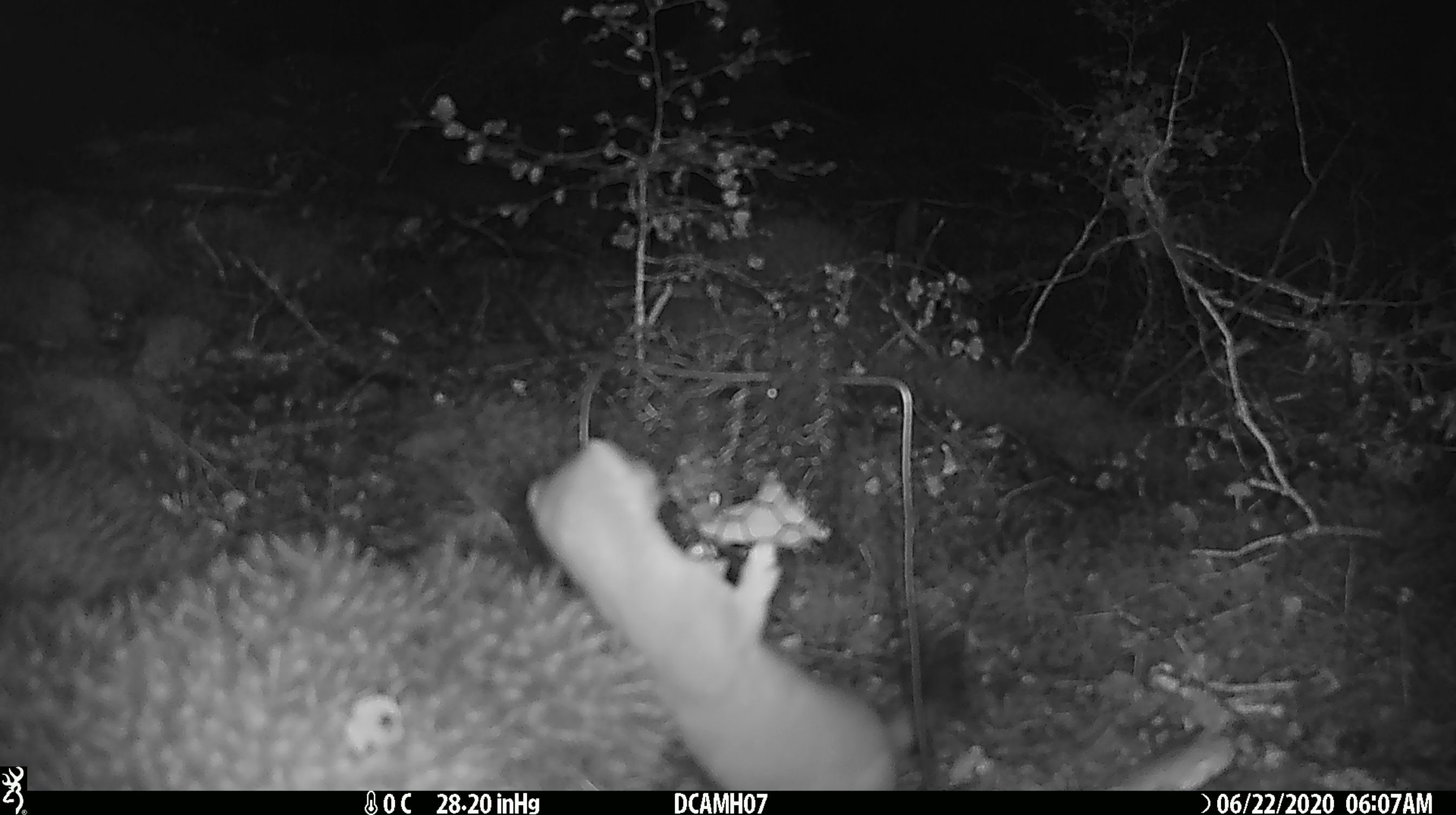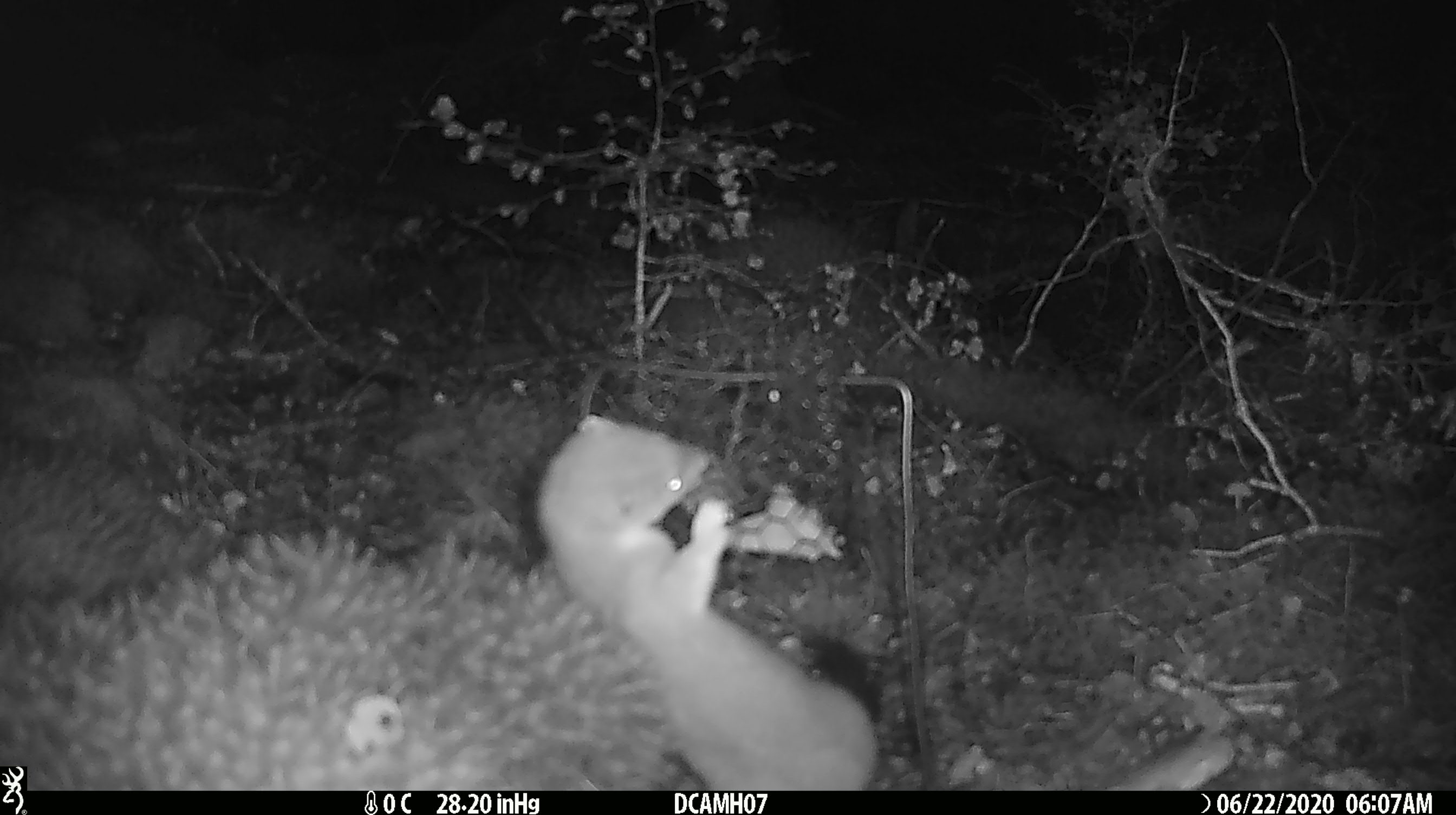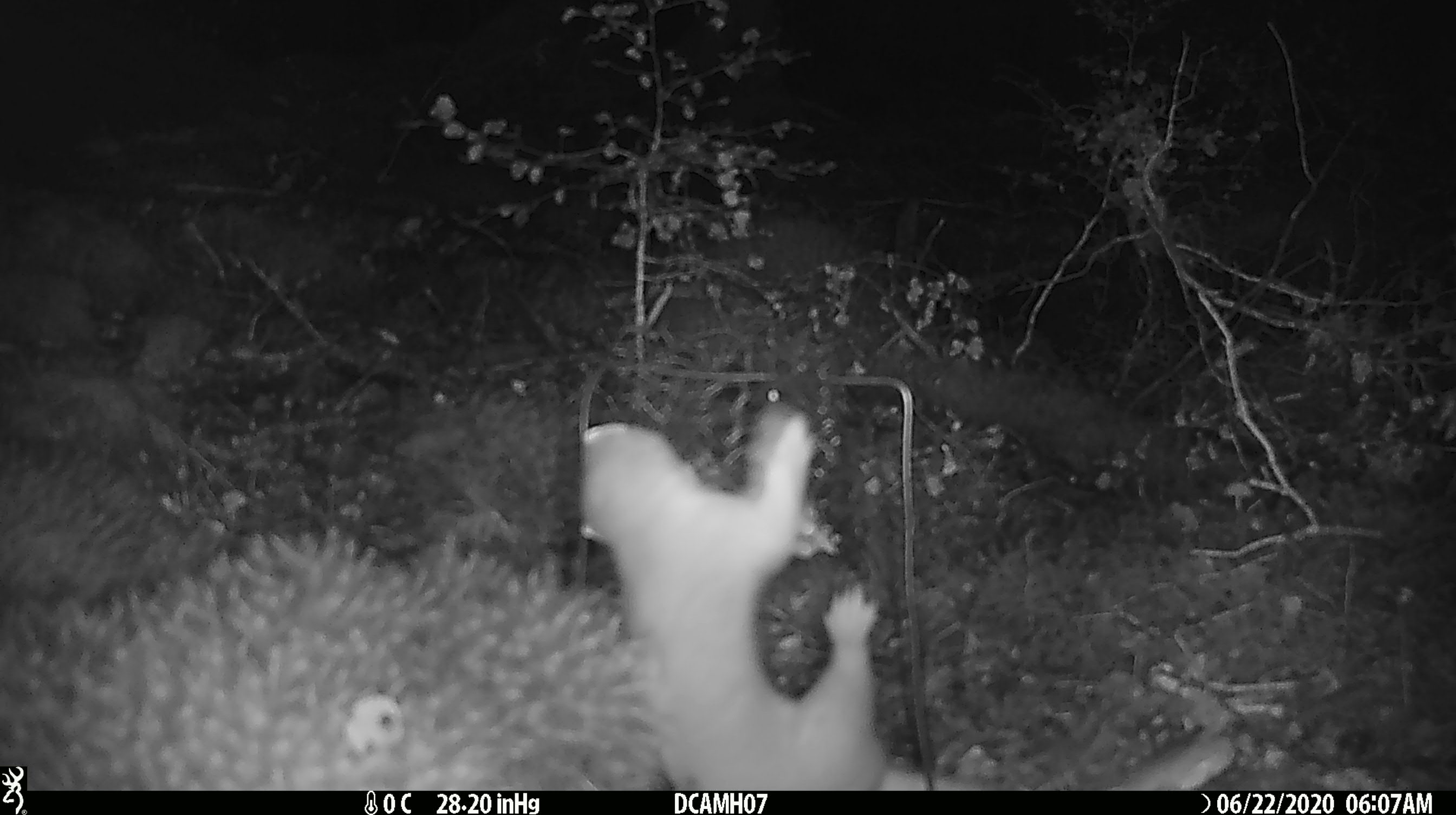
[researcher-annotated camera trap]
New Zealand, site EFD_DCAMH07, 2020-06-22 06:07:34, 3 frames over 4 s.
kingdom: Animalia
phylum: Chordata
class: Mammalia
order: Carnivora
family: Mustelidae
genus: Mustela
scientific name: Mustela erminea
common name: stoat